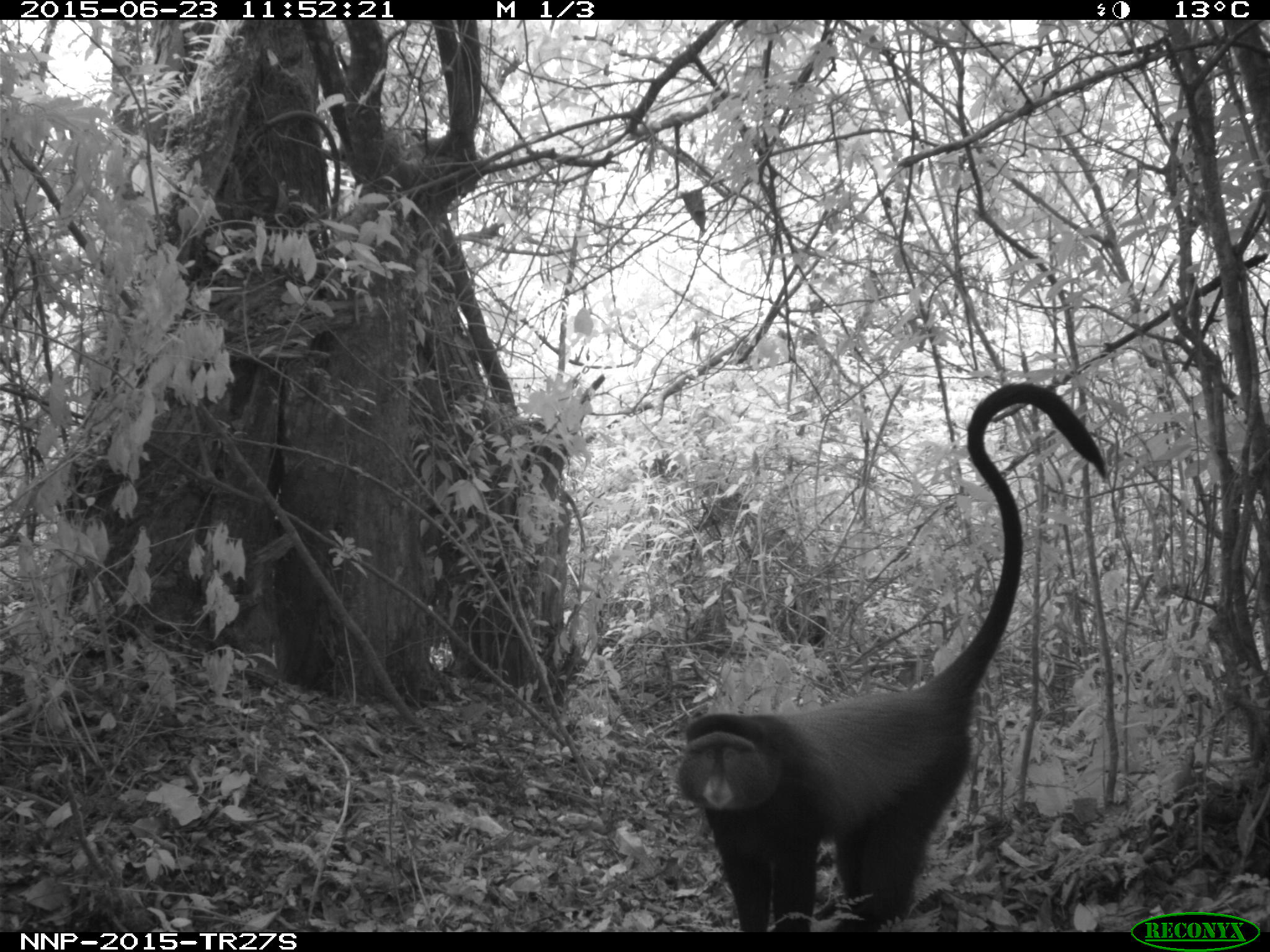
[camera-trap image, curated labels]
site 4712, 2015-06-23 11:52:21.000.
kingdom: Animalia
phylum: Chordata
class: Mammalia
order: Primates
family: Cercopithecidae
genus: Cercopithecus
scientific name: Cercopithecus mitis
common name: blue monkey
Cercopithecus mitis (blue monkey), count 1.